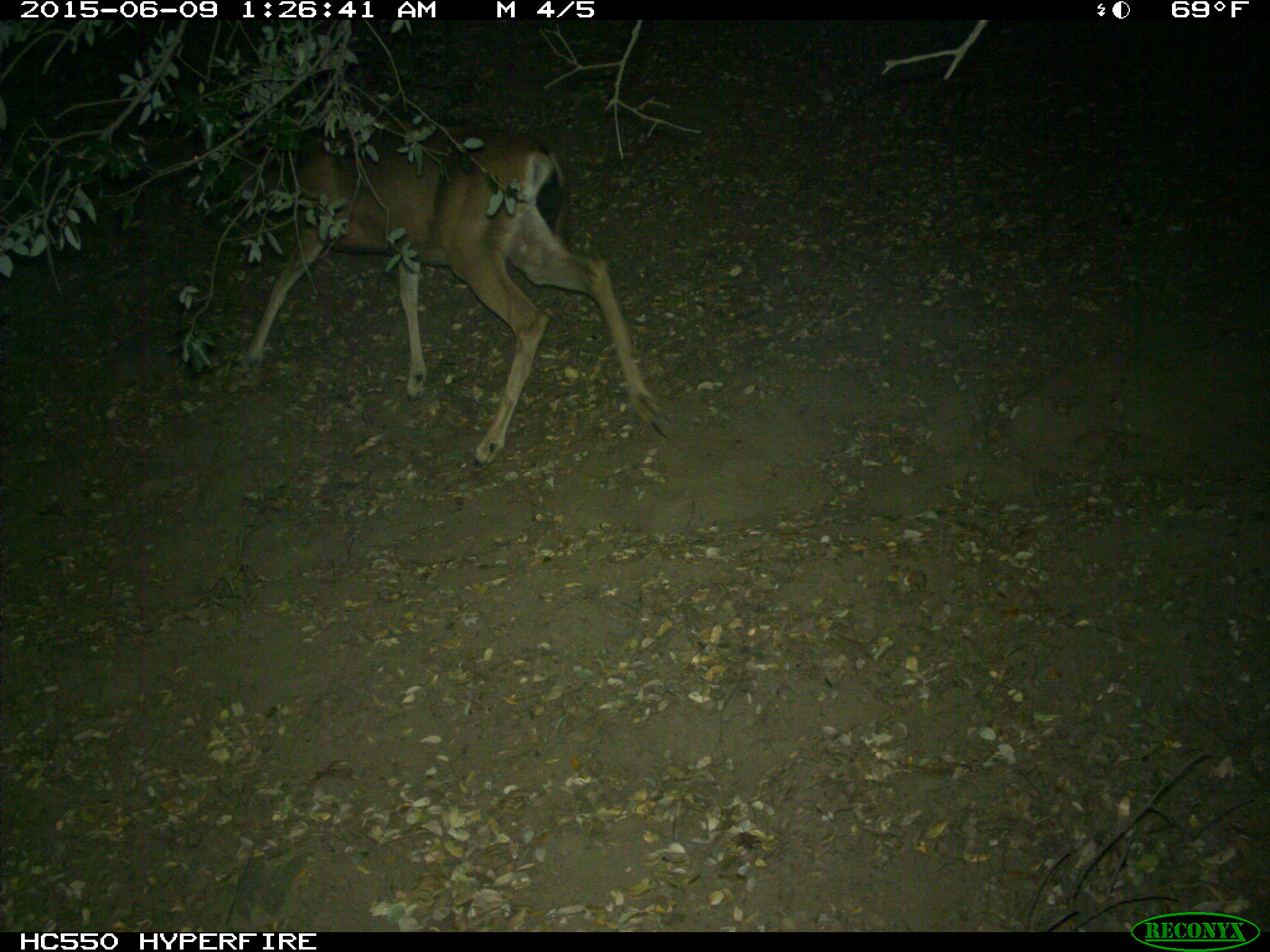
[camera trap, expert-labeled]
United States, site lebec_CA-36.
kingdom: Animalia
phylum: Chordata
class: Mammalia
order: Artiodactyla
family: Cervidae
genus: Odocoileus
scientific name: Odocoileus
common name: deer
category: unidentified deer